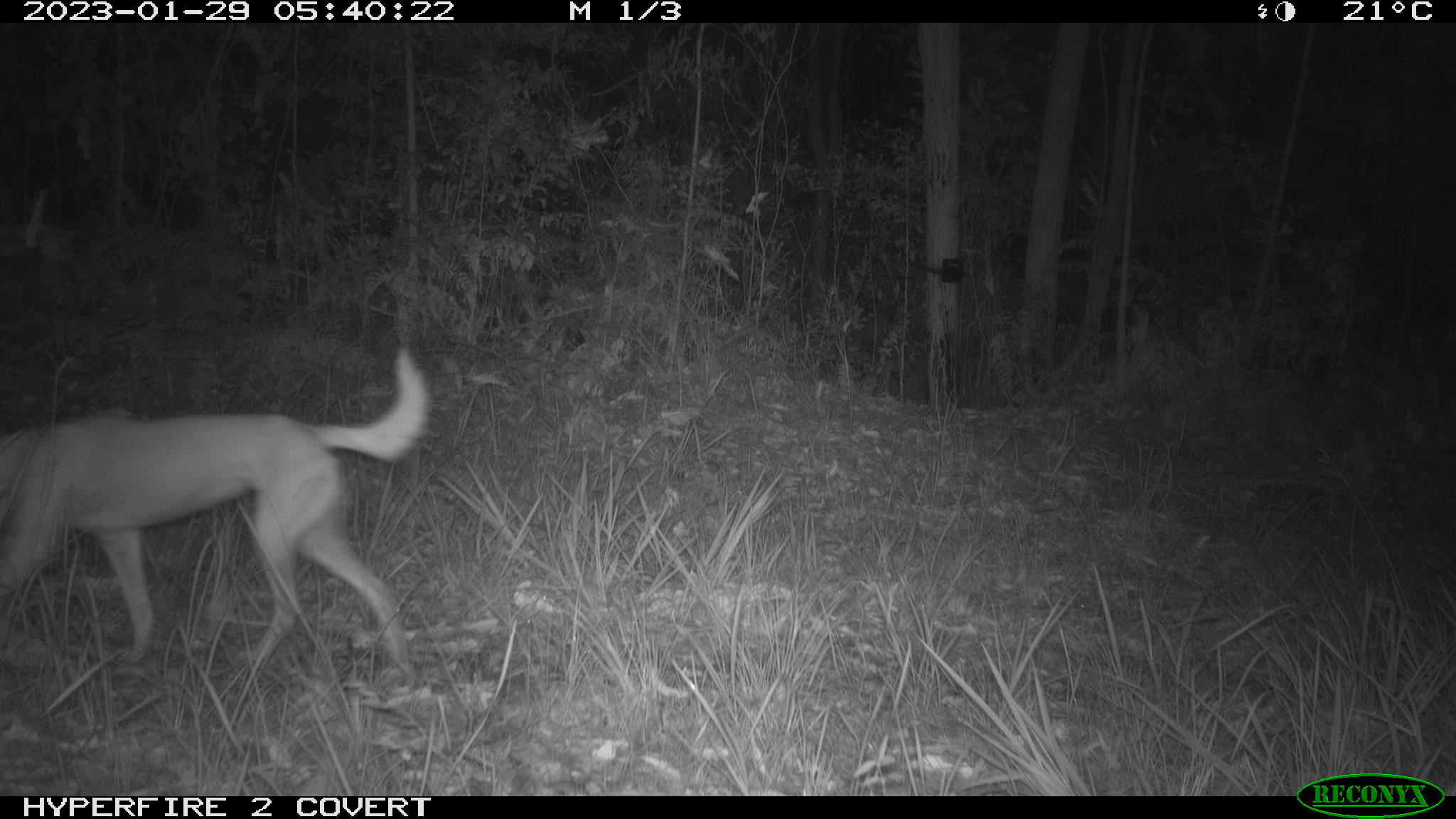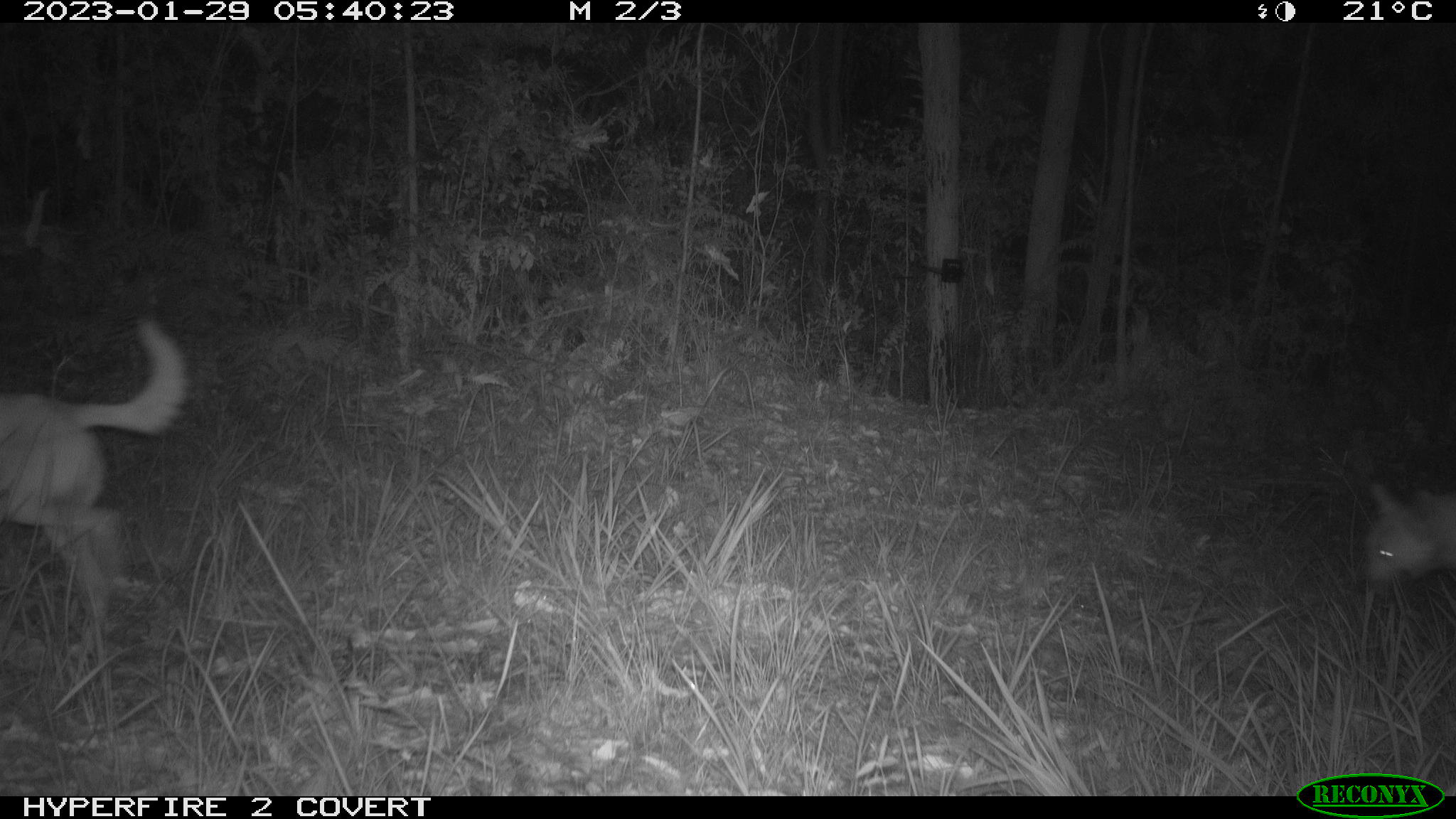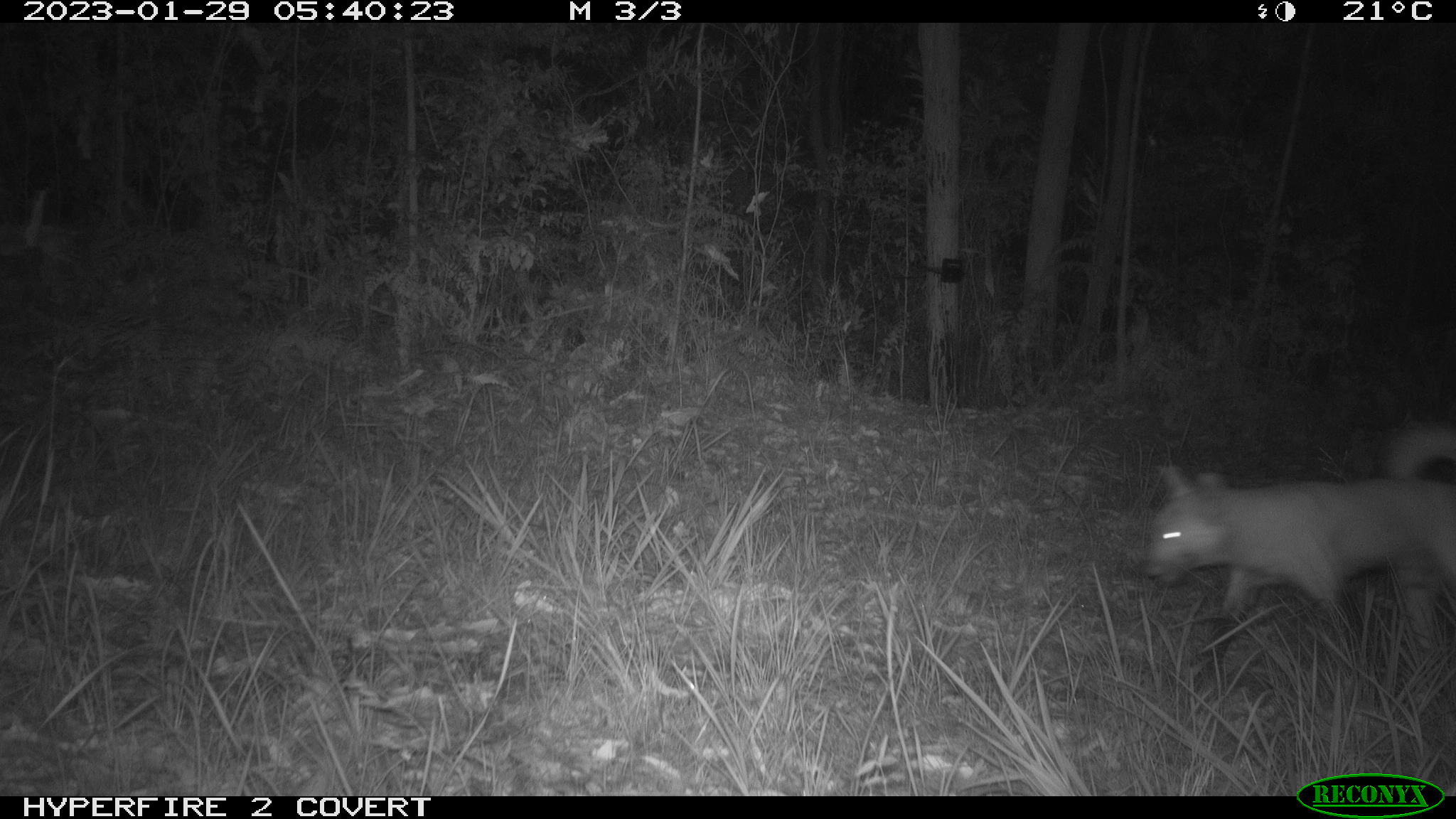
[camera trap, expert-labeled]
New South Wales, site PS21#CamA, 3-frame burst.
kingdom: Animalia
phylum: Chordata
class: Mammalia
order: Carnivora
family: Canidae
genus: Canis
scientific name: Canis familiaris dingo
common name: dingo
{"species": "dingo (Canis familiaris dingo)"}